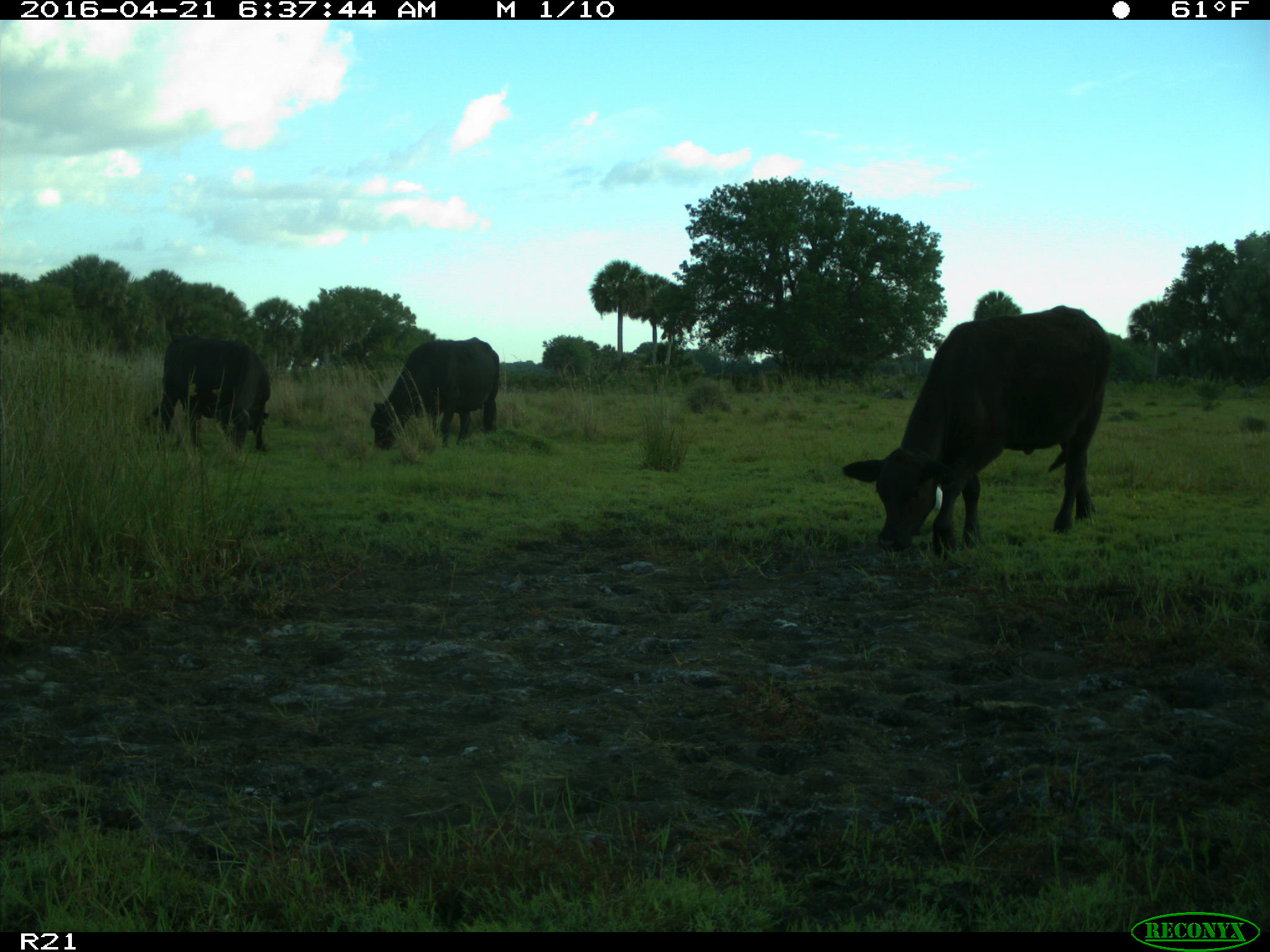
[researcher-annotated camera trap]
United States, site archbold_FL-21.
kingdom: Animalia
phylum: Chordata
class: Mammalia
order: Artiodactyla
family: Bovidae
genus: Bos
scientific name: Bos taurus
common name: domestic cow